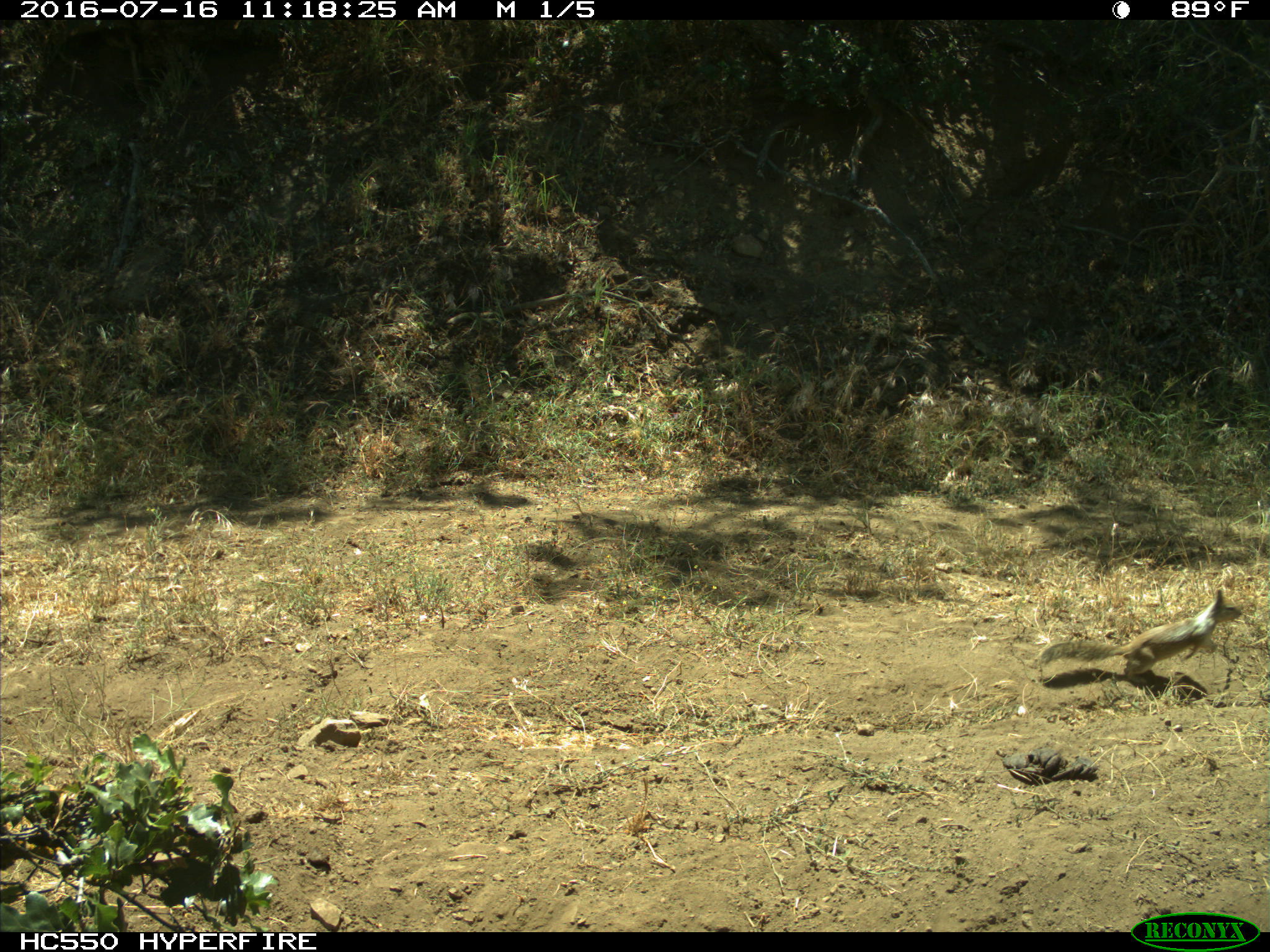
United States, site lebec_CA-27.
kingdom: Animalia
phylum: Chordata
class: Mammalia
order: Rodentia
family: Sciuridae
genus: Otospermophilus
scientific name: Otospermophilus beecheyi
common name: california ground squirrel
Otospermophilus beecheyi (california ground squirrel).